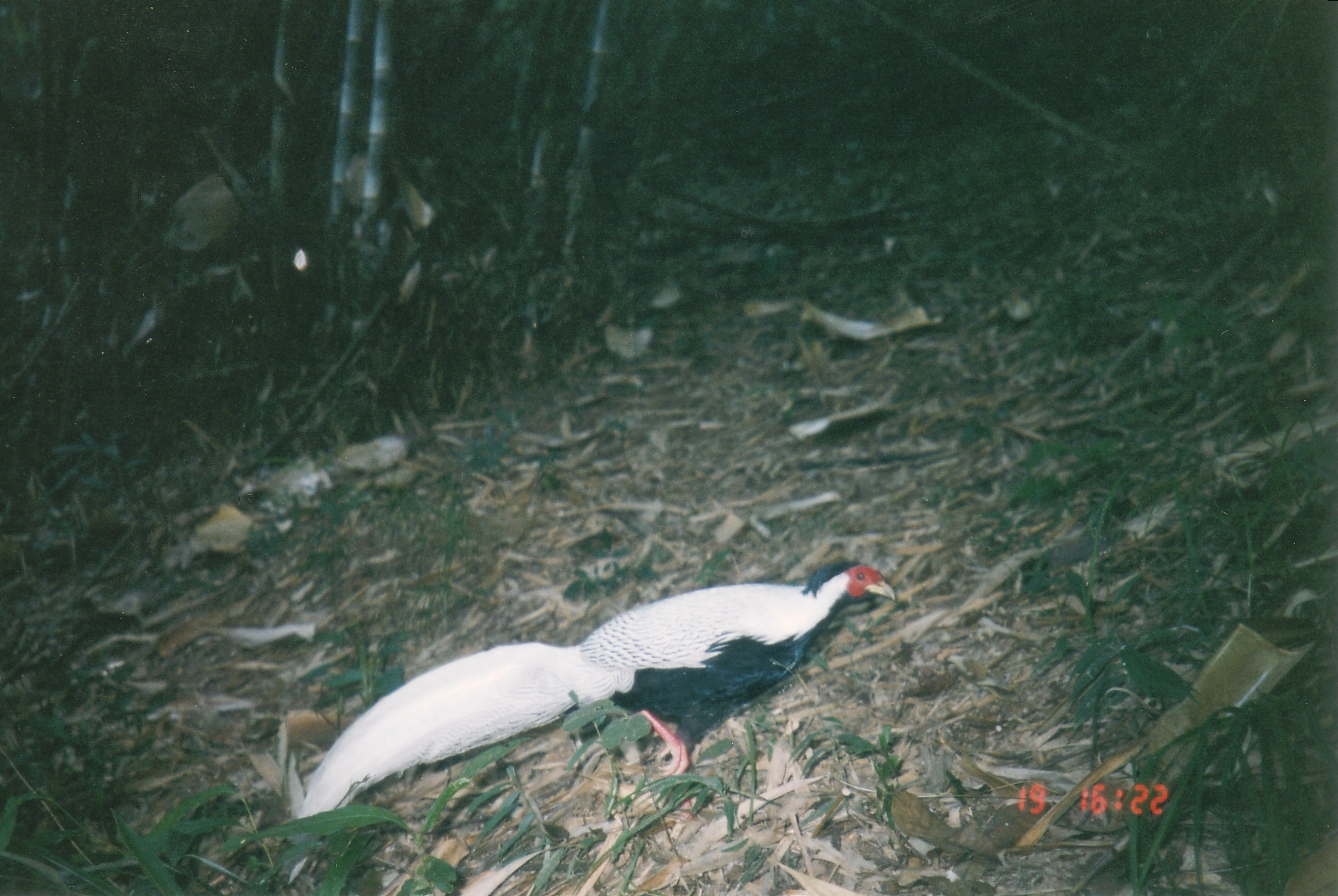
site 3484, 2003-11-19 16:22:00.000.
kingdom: Animalia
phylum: Chordata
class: Aves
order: Galliformes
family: Phasianidae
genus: Lophura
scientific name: Lophura nycthemera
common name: silver pheasant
Lophura nycthemera (silver pheasant), count 1.